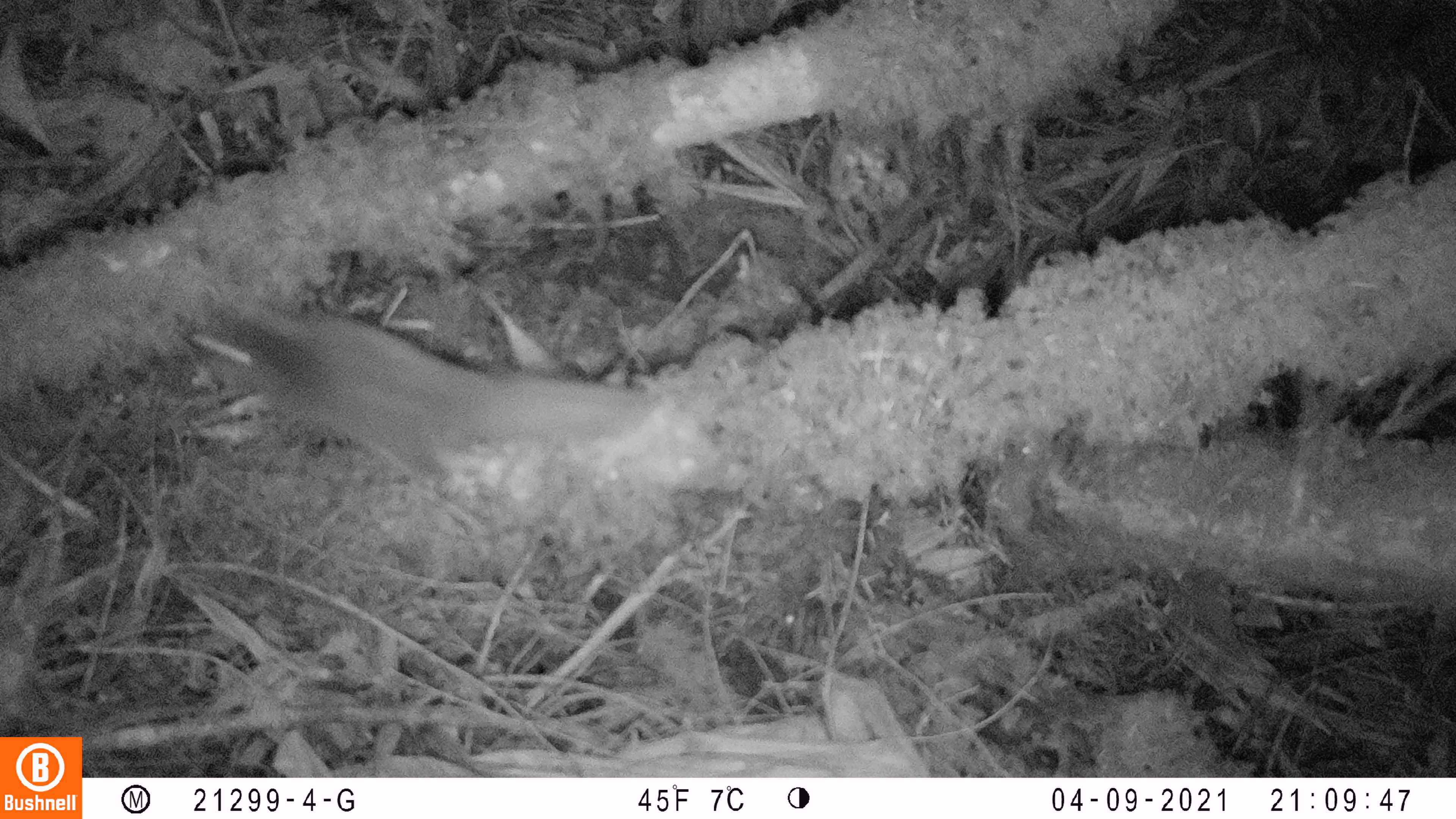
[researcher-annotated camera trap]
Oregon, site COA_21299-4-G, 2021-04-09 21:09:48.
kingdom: Animalia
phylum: Chordata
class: Mammalia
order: Rodentia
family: Sciuridae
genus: Glaucomys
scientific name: Glaucomys oregonensis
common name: humboldt's flying squirrel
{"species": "humboldt's flying squirrel (Glaucomys oregonensis)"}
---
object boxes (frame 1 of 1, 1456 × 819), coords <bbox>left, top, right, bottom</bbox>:
humboldt's flying squirrel: <bbox>168, 282, 657, 487</bbox>